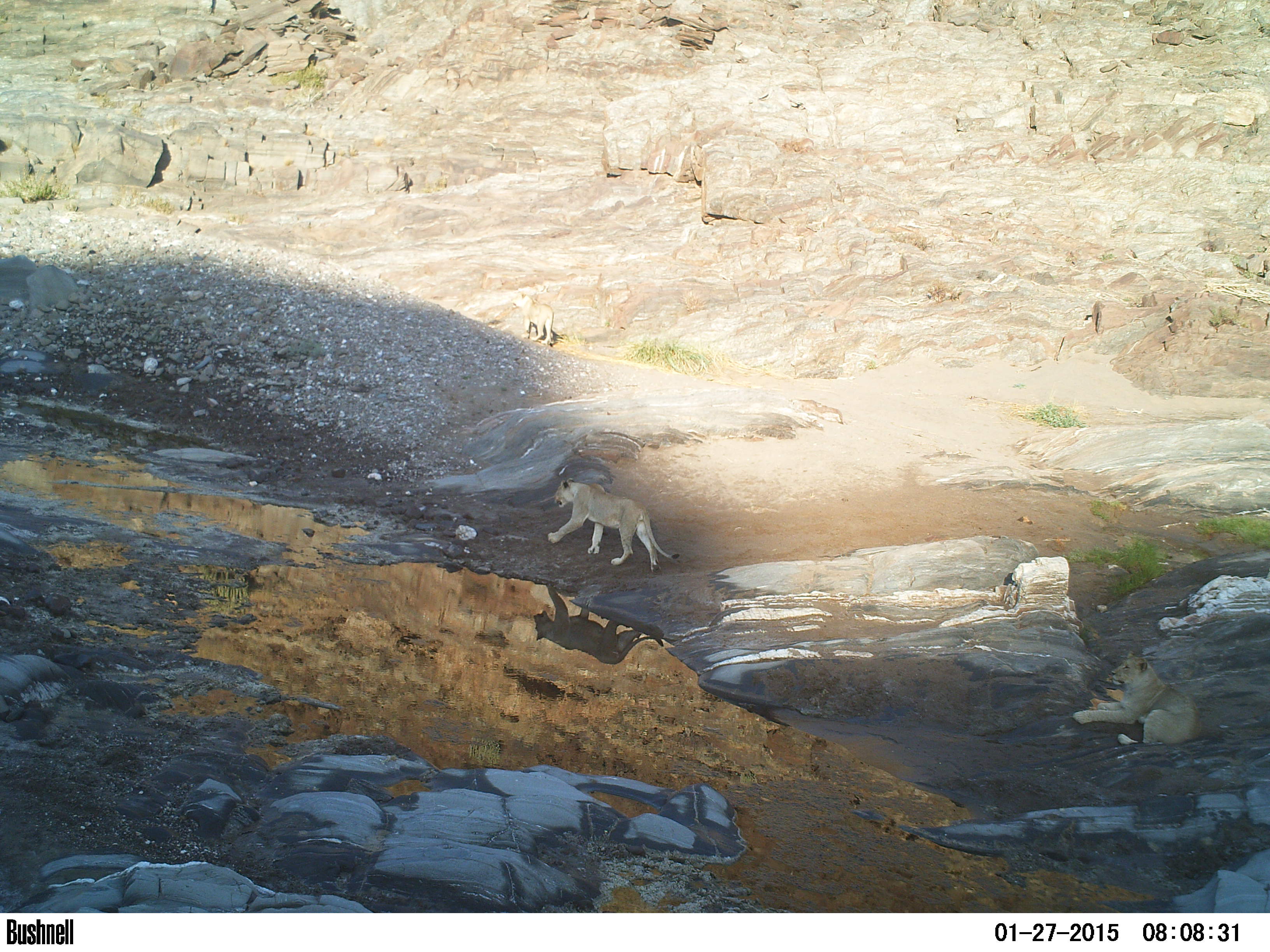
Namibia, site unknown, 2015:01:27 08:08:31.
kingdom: Animalia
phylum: Chordata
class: Mammalia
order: Carnivora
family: Felidae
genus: Panthera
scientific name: Panthera leo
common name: lion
Panthera leo (lion).